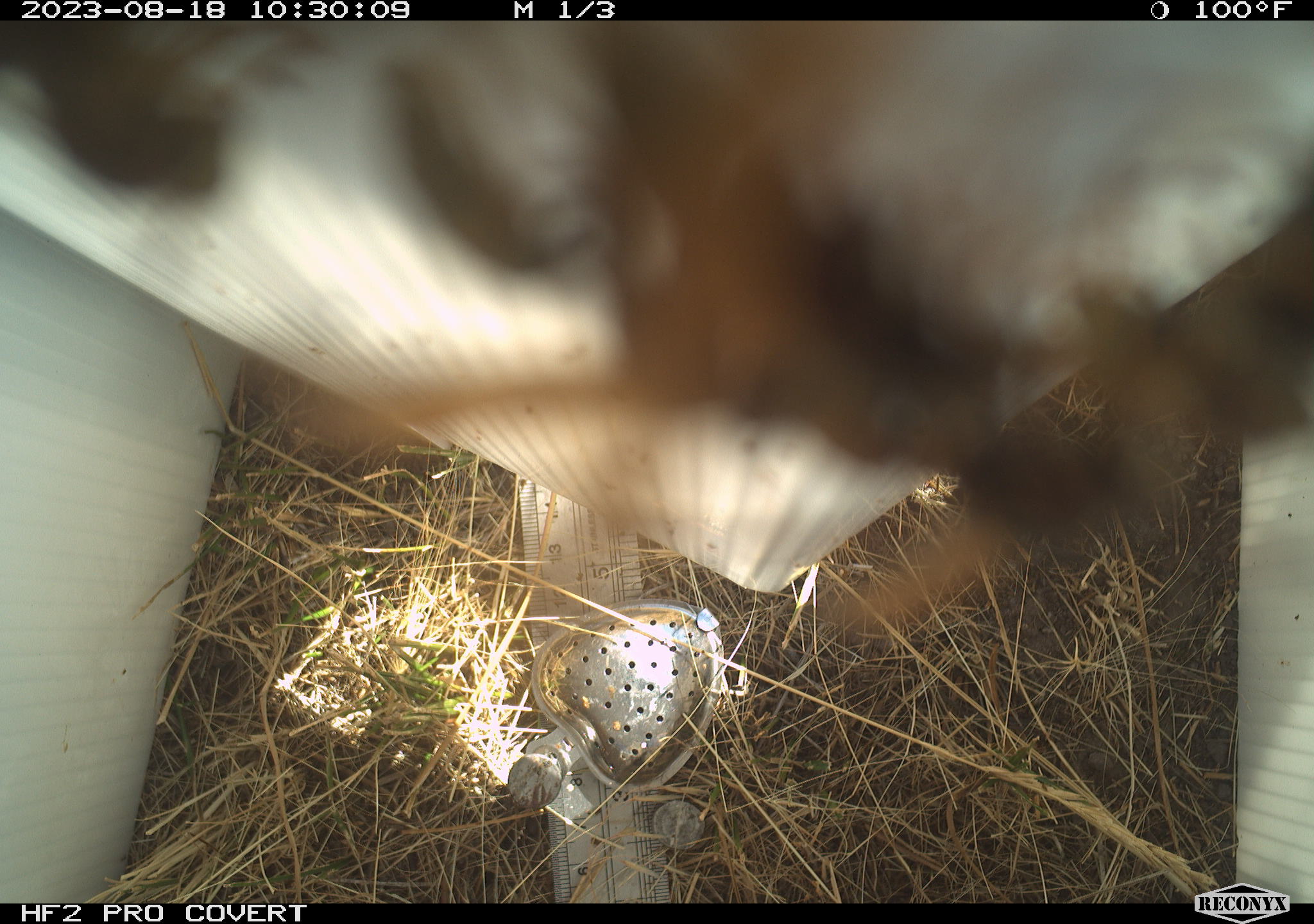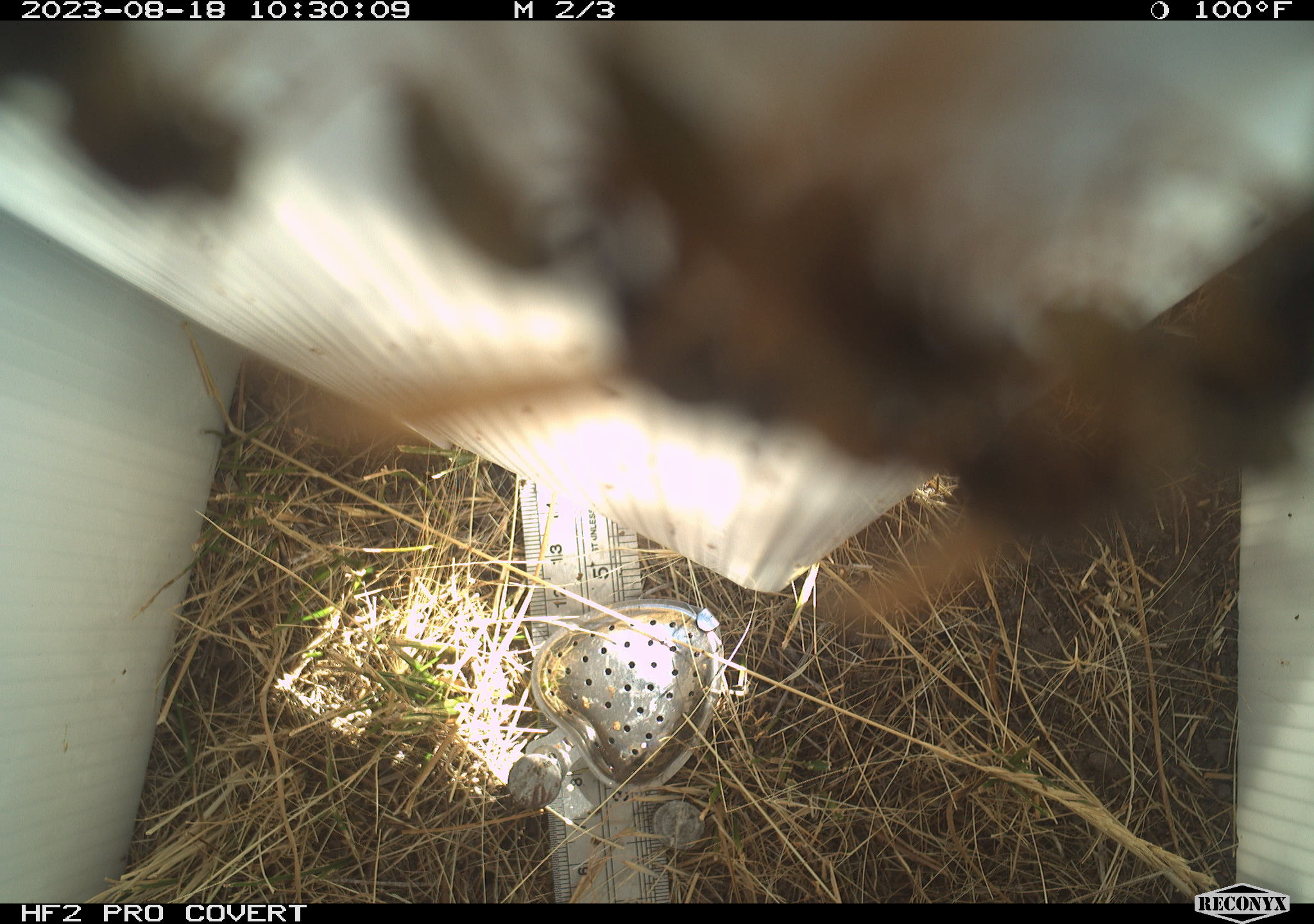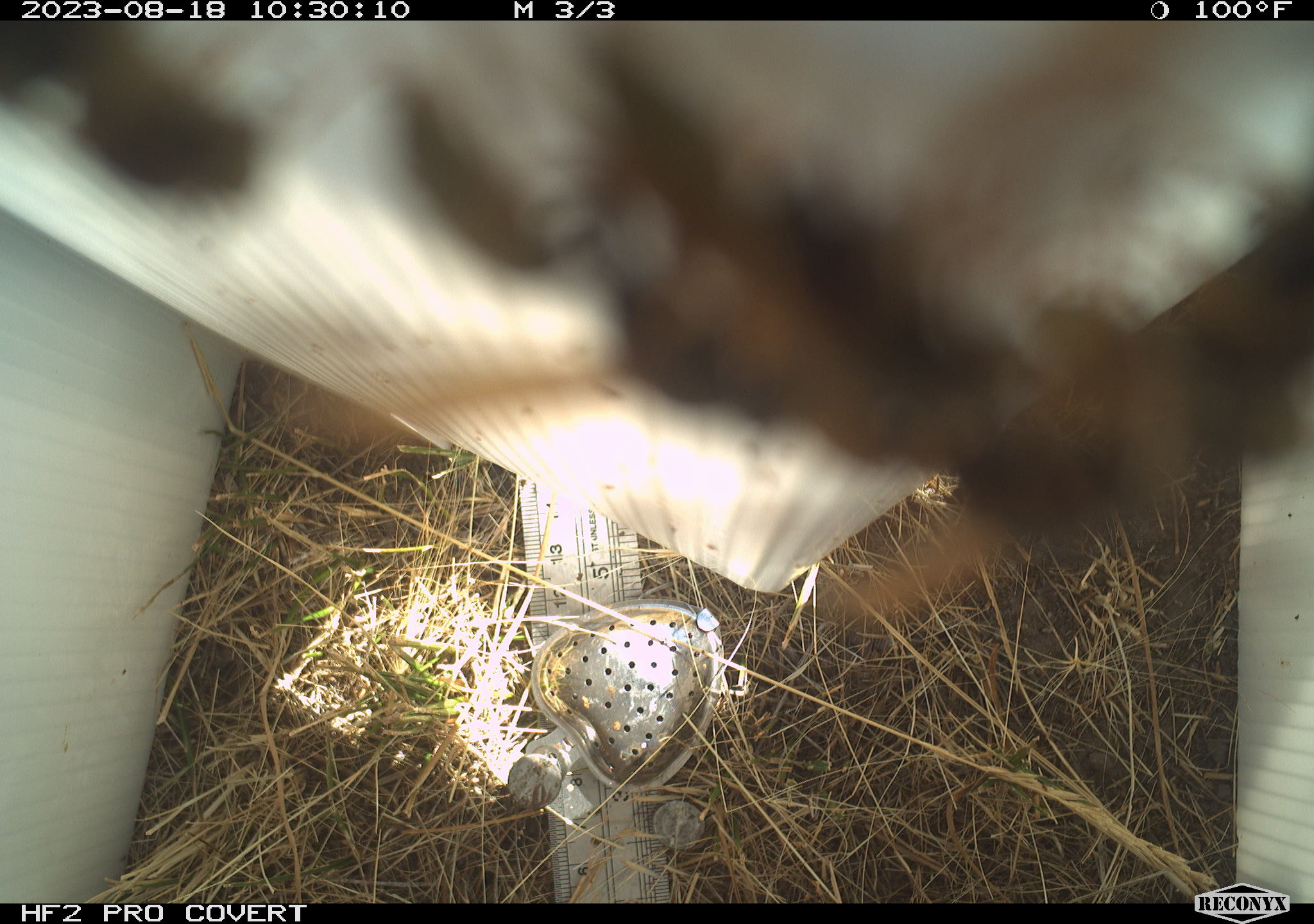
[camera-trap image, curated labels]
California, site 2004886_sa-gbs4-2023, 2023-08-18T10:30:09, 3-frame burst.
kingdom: Animalia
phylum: Arthropoda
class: Insecta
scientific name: Insecta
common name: insect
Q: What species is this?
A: Insect (Insecta).